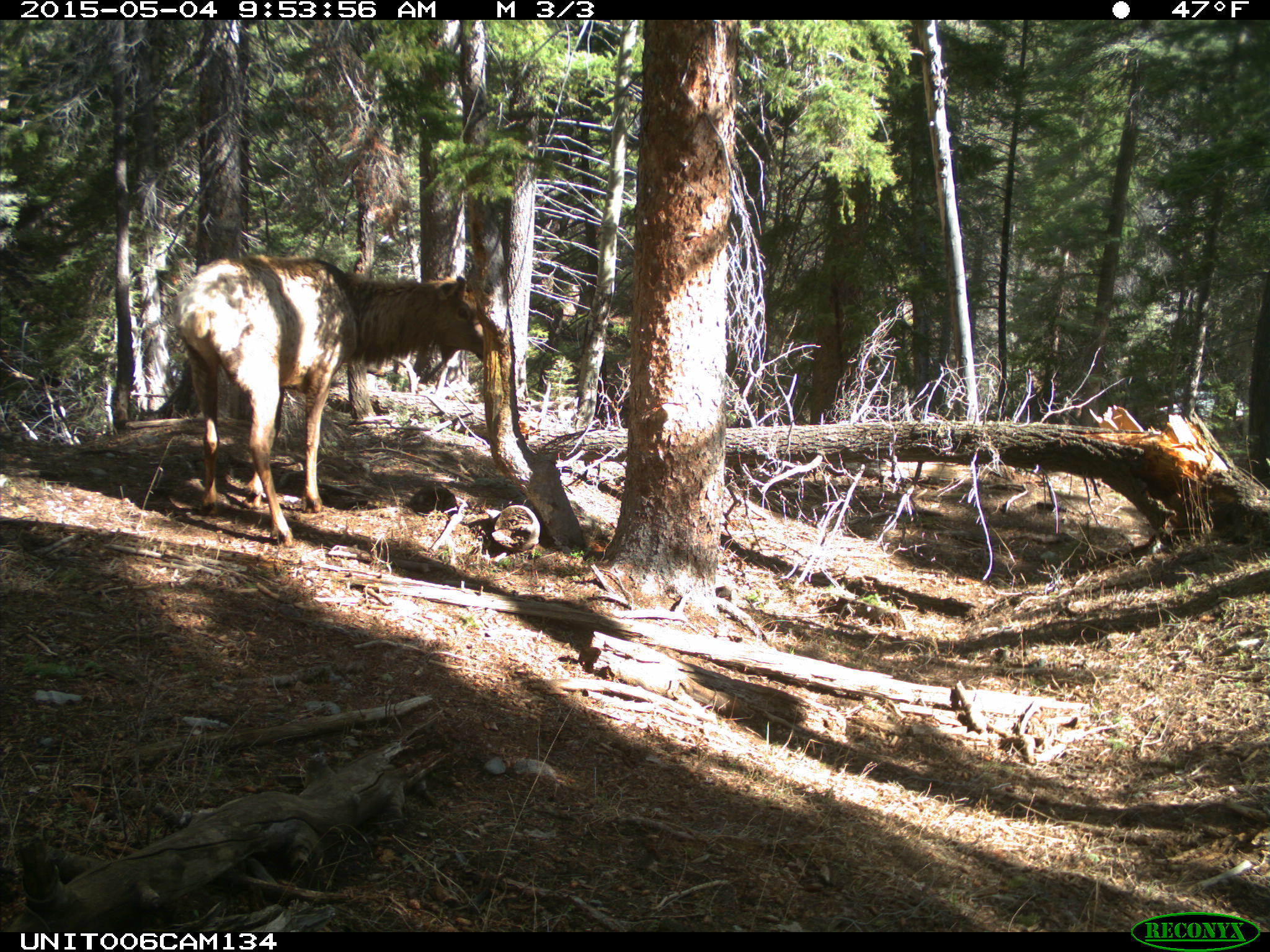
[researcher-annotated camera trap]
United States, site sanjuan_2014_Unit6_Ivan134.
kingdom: Animalia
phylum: Chordata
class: Mammalia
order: Artiodactyla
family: Cervidae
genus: Cervus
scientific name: Cervus elaphus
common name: red deer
Cervus elaphus (red deer).